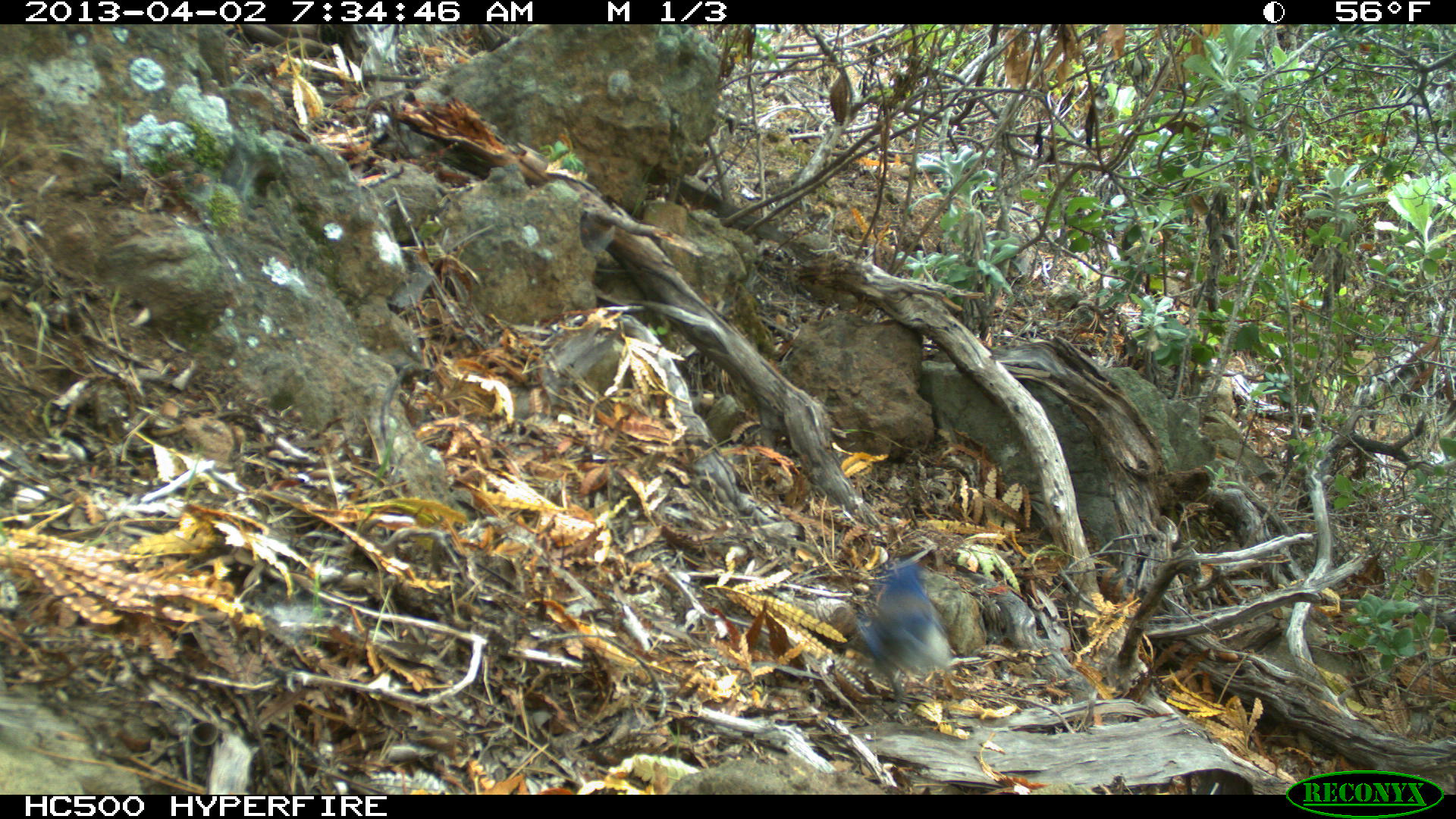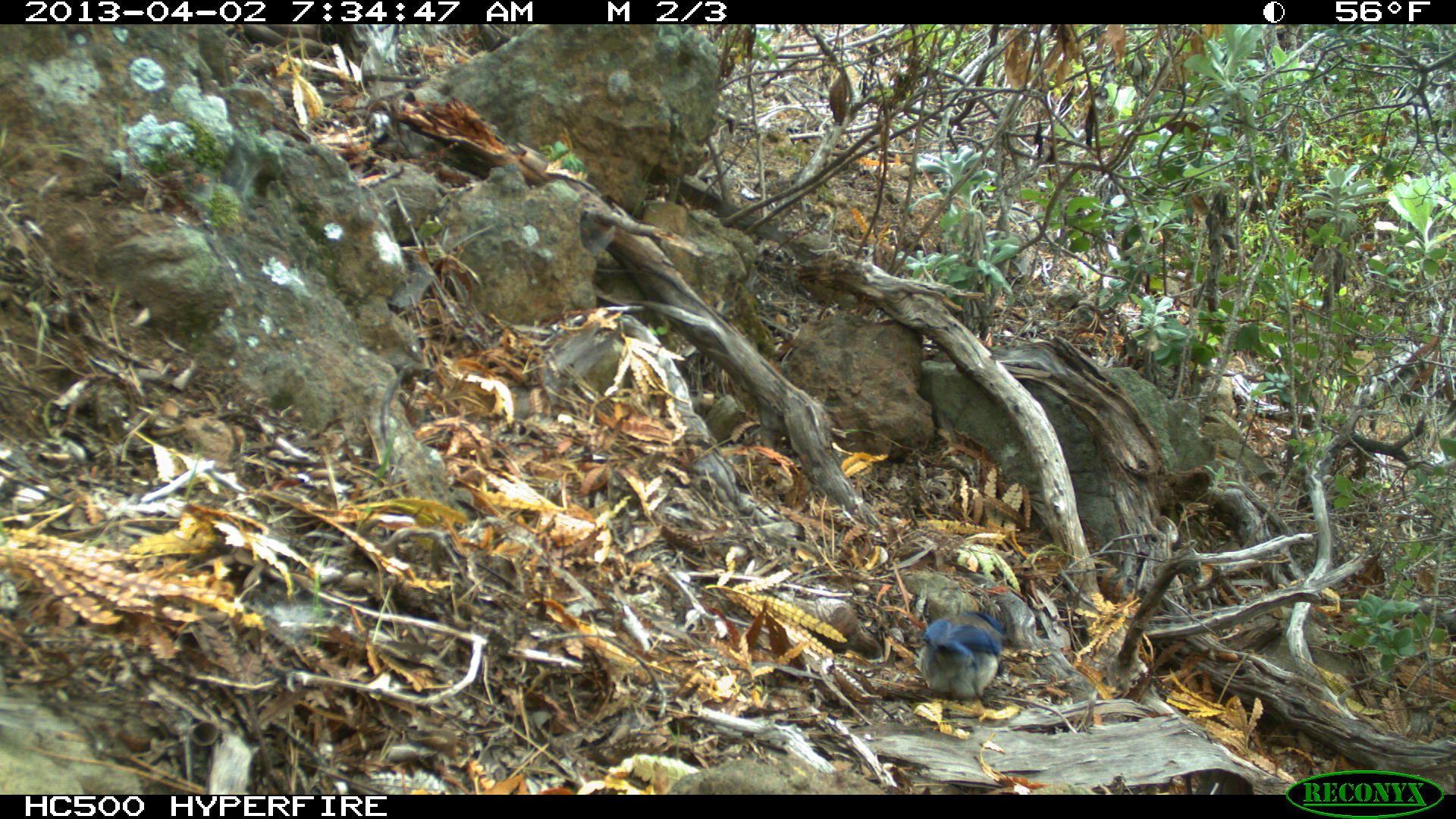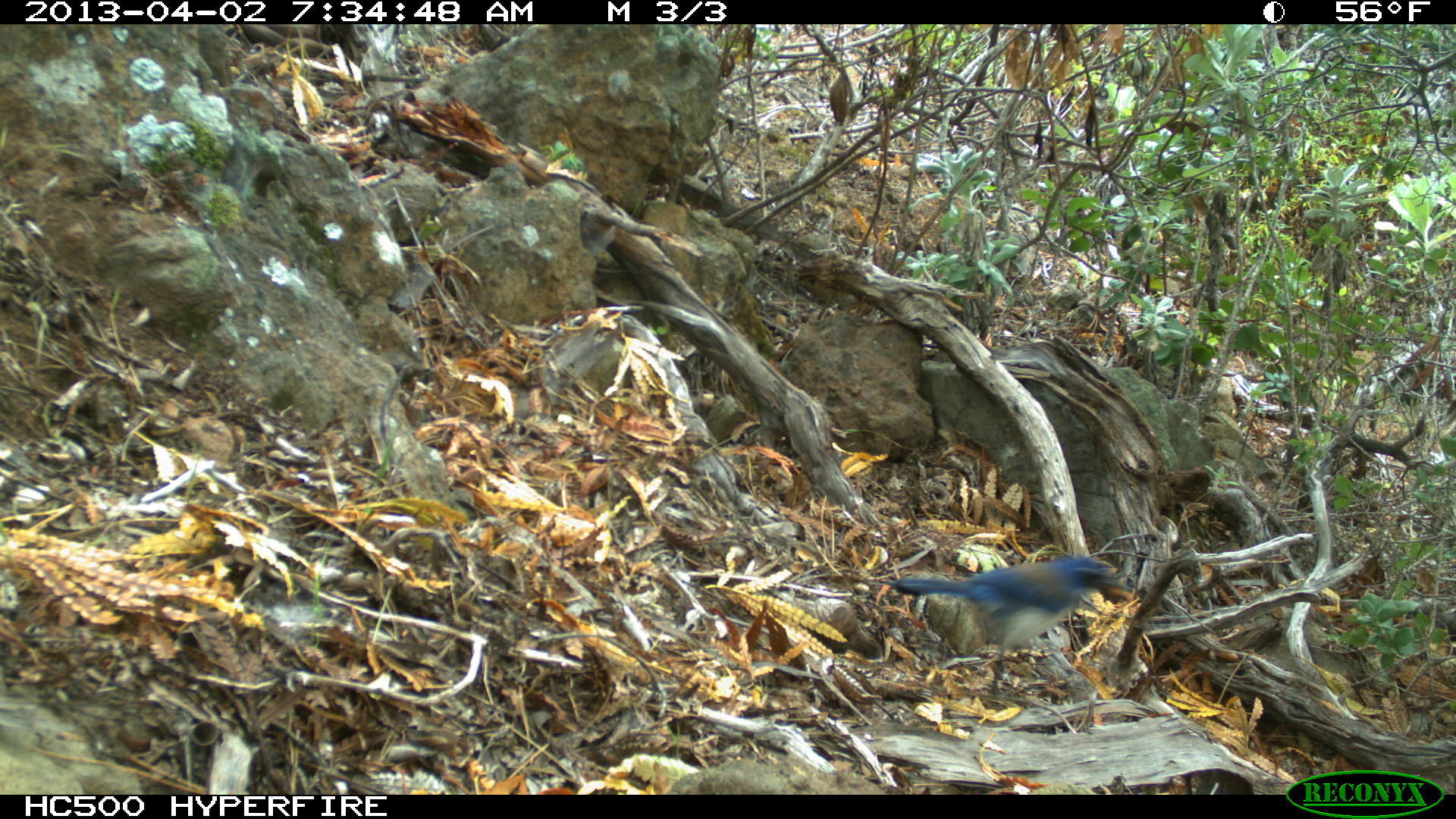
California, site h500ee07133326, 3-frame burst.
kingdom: Animalia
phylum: Chordata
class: Aves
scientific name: Aves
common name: bird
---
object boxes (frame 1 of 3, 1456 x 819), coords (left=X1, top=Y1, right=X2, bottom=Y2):
bird: (left=862, top=560, right=950, bottom=708)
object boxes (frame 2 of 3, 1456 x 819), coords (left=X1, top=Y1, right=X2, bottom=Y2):
bird: (left=919, top=610, right=1003, bottom=704)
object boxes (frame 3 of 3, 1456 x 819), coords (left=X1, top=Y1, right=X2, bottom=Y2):
bird: (left=878, top=554, right=1133, bottom=687)